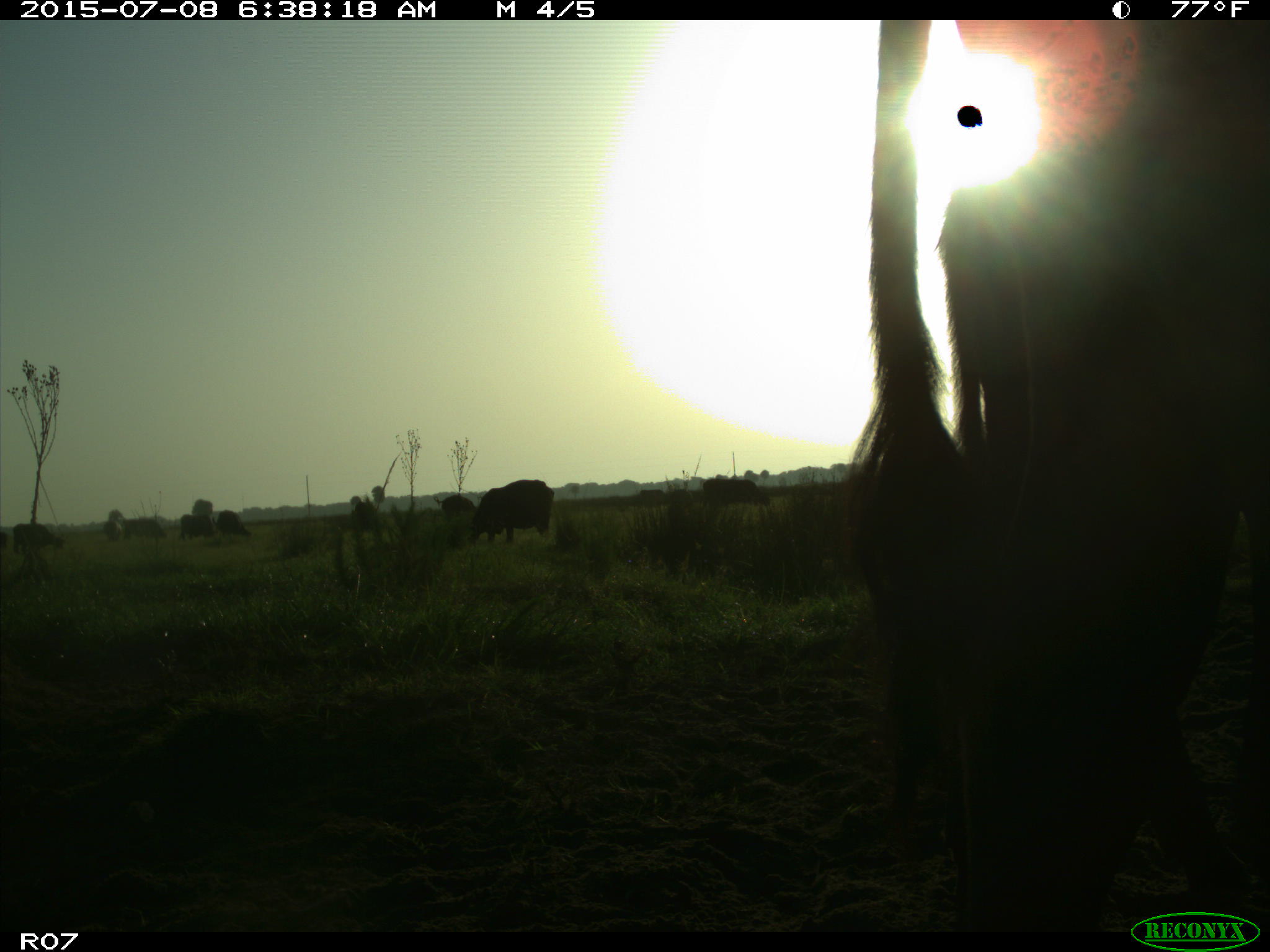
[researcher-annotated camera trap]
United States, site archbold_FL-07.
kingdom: Animalia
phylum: Chordata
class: Mammalia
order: Artiodactyla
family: Bovidae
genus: Bos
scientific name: Bos taurus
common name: domestic cow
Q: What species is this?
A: Bos taurus (domestic cow).